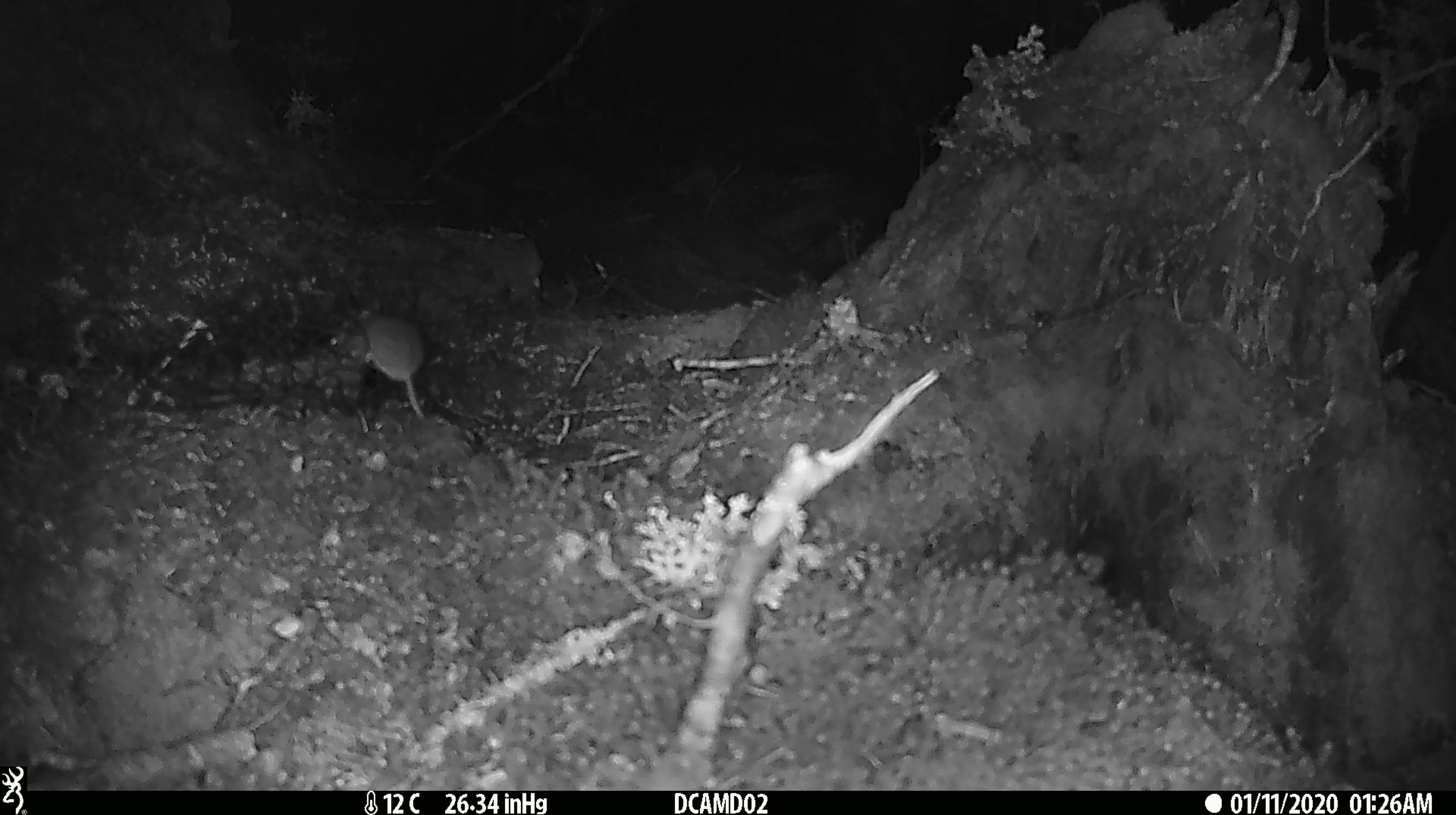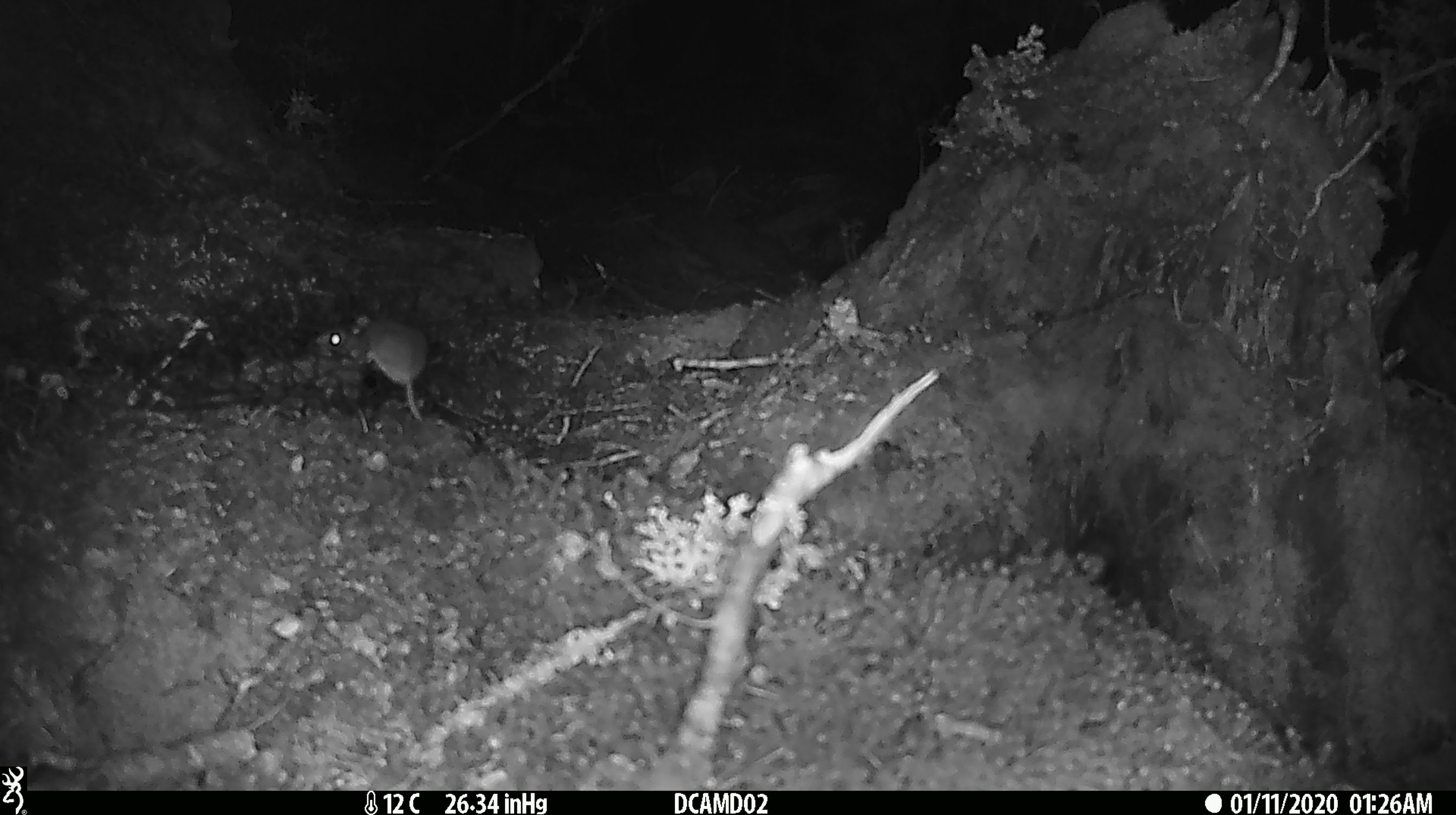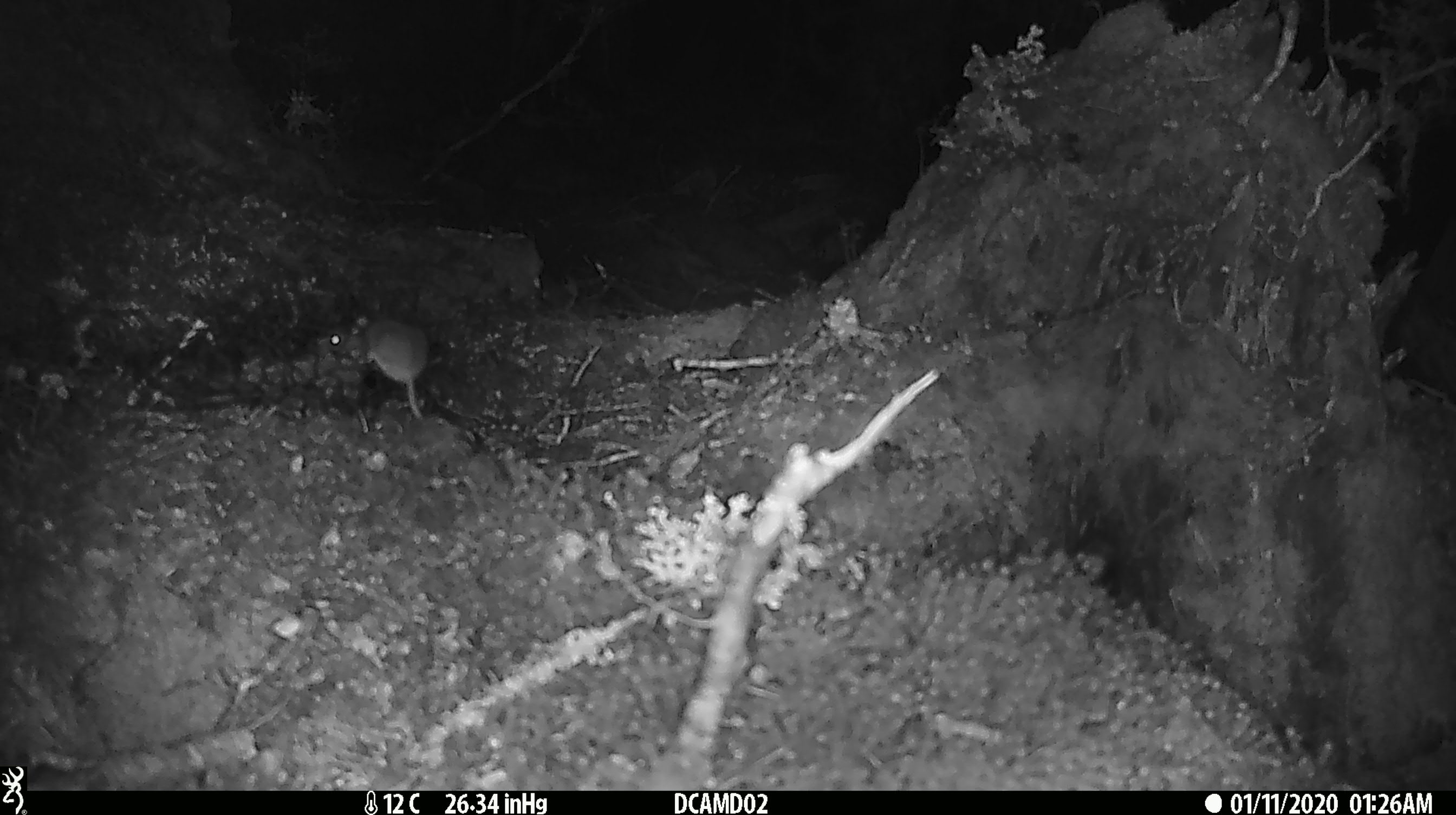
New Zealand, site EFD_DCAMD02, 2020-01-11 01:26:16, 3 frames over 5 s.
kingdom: Animalia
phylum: Chordata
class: Mammalia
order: Rodentia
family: Muridae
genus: Mus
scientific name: Mus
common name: mouse